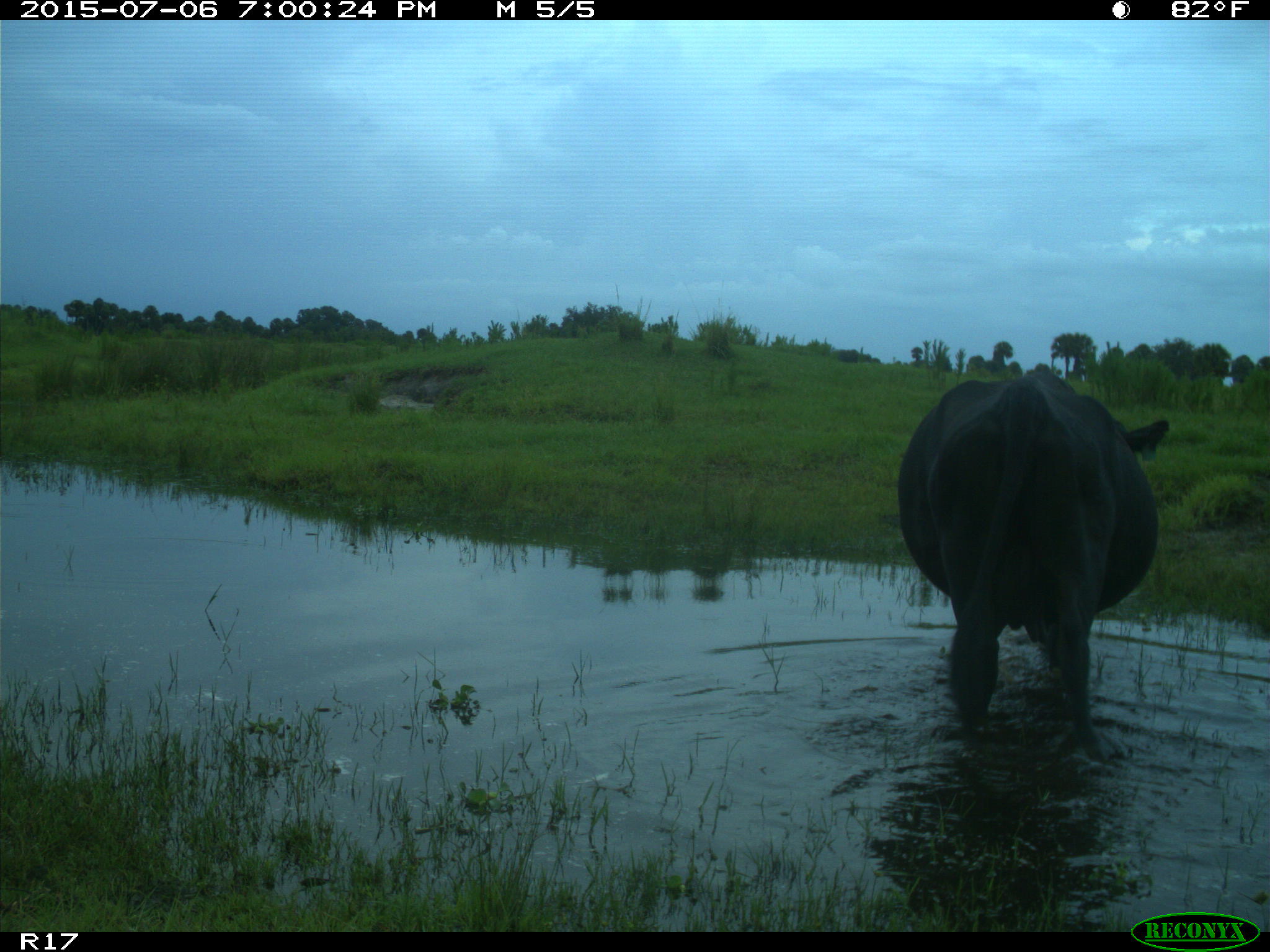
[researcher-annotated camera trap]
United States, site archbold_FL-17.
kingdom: Animalia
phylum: Chordata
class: Mammalia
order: Artiodactyla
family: Bovidae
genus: Bos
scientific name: Bos taurus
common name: domestic cow